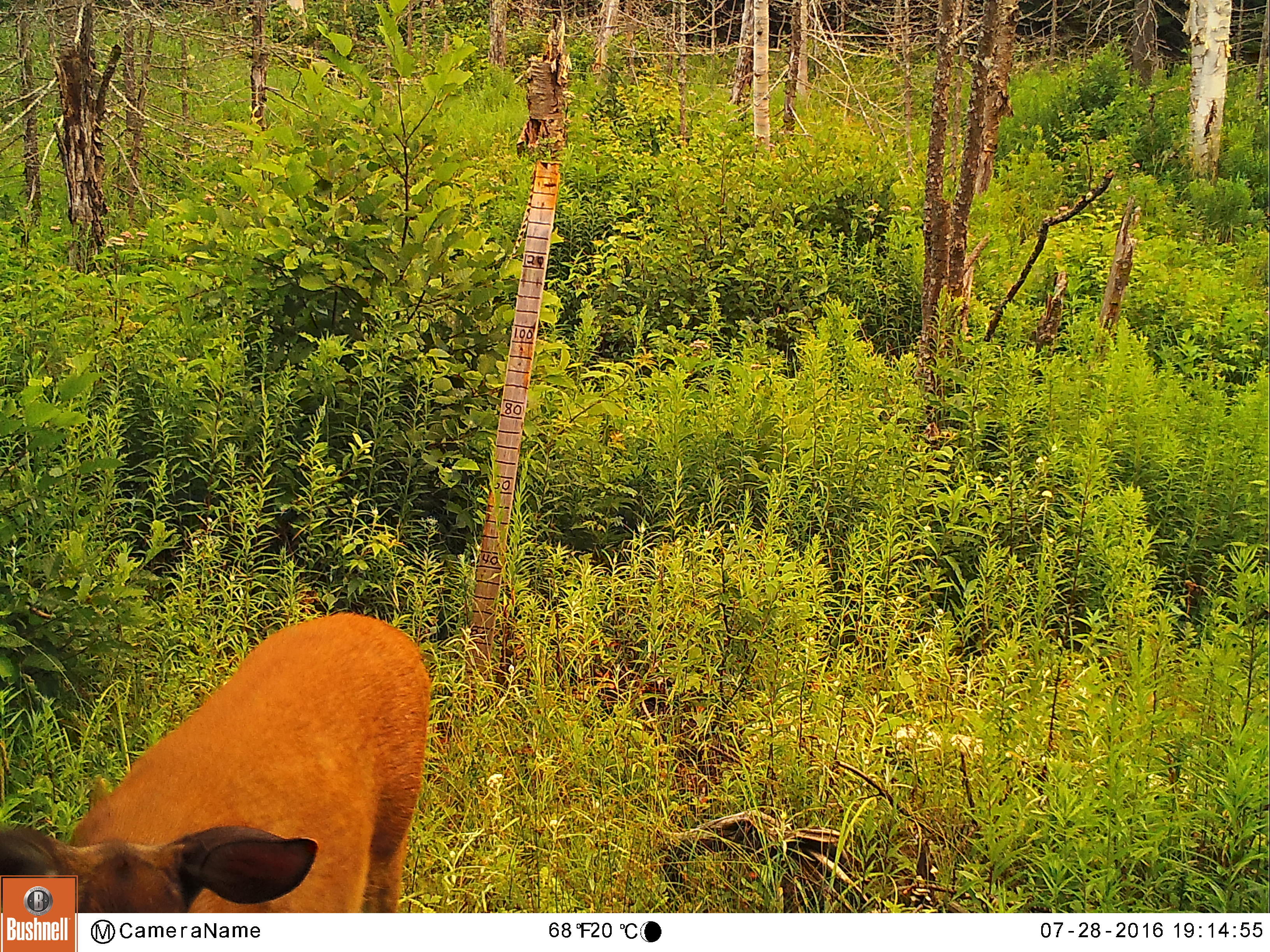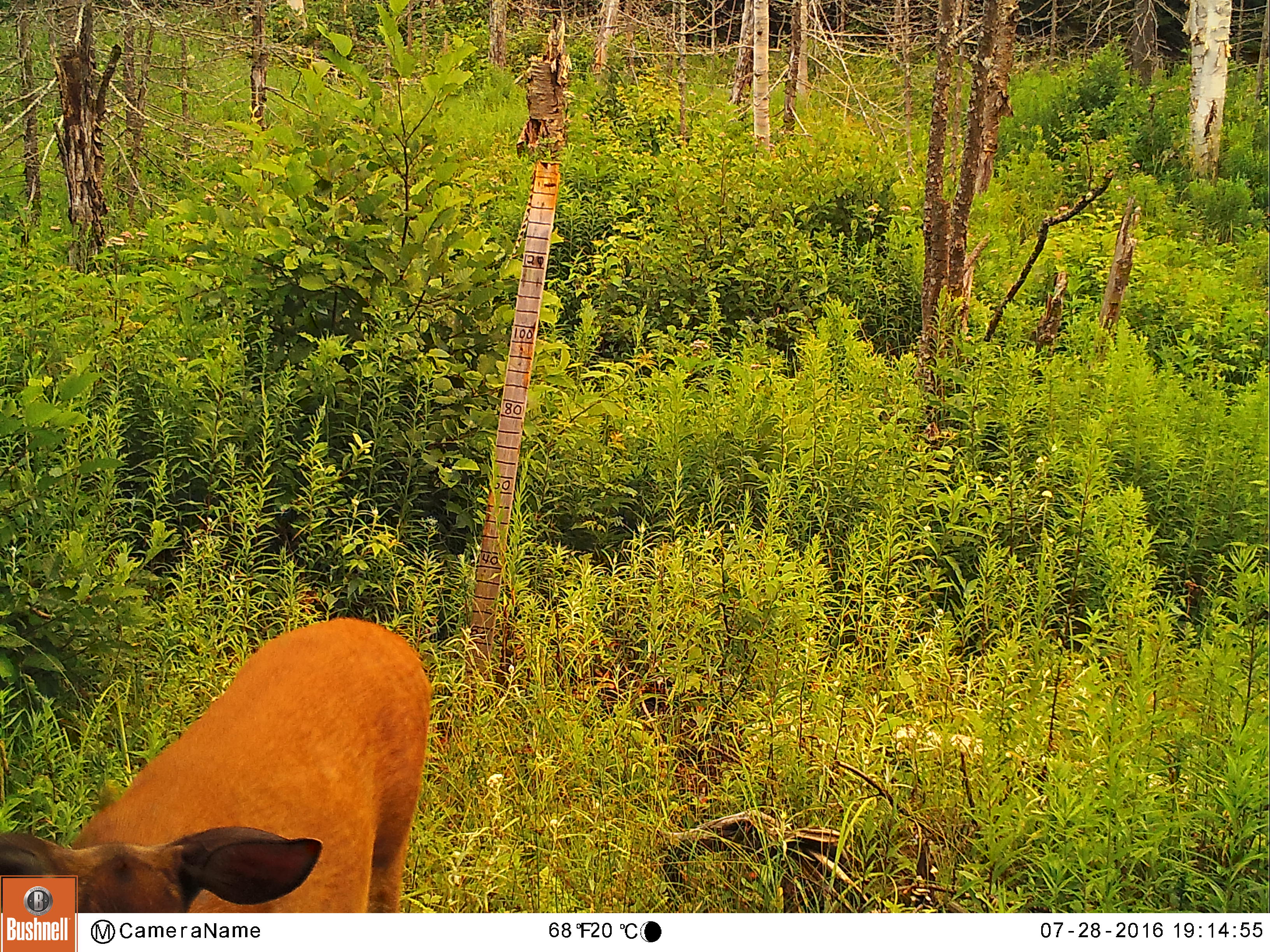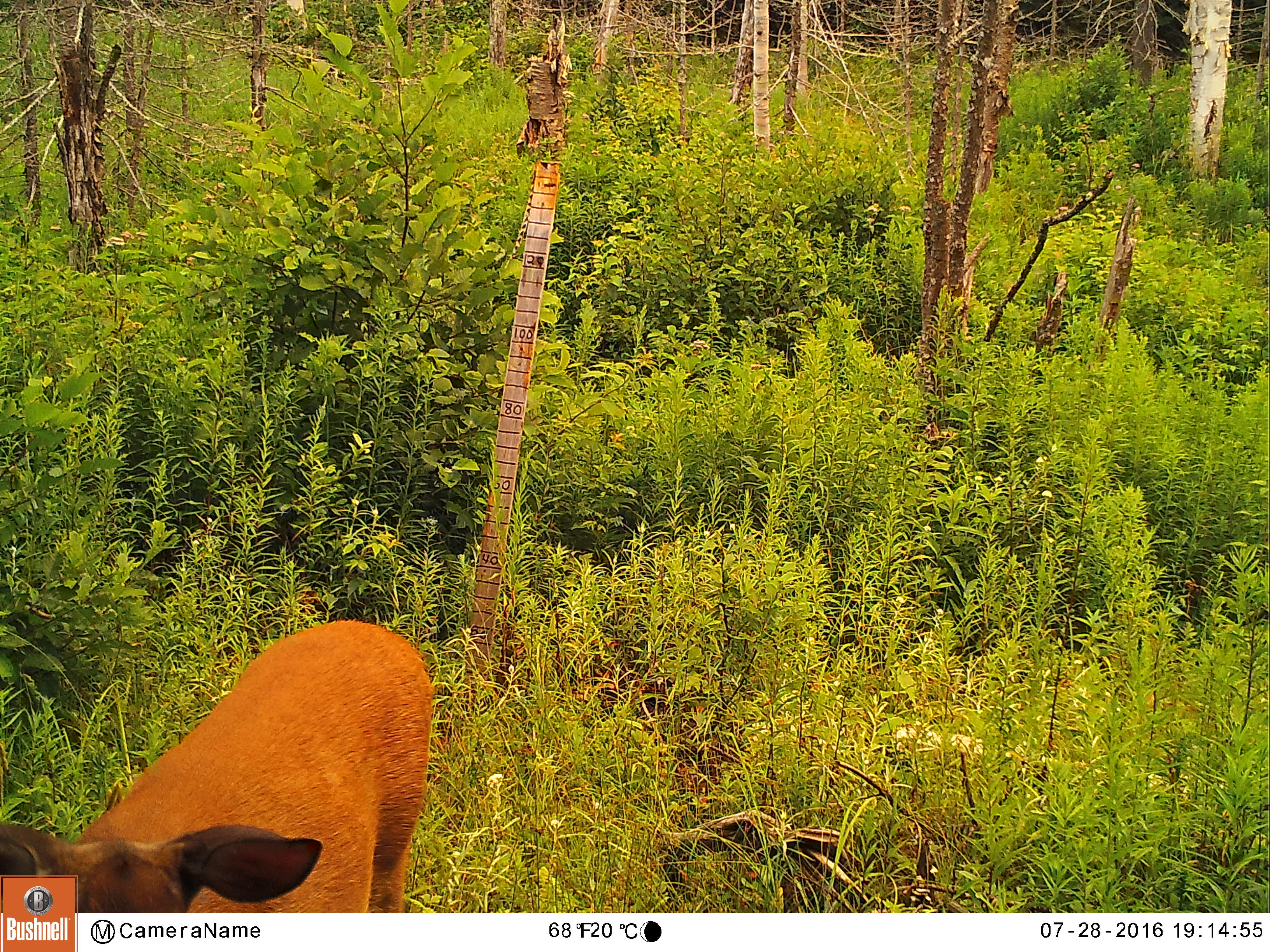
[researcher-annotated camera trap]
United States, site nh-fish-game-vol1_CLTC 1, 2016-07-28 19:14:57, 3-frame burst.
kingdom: Animalia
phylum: Chordata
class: Mammalia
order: Artiodactyla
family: Cervidae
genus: Odocoileus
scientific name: Odocoileus virginianus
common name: white-tailed deer